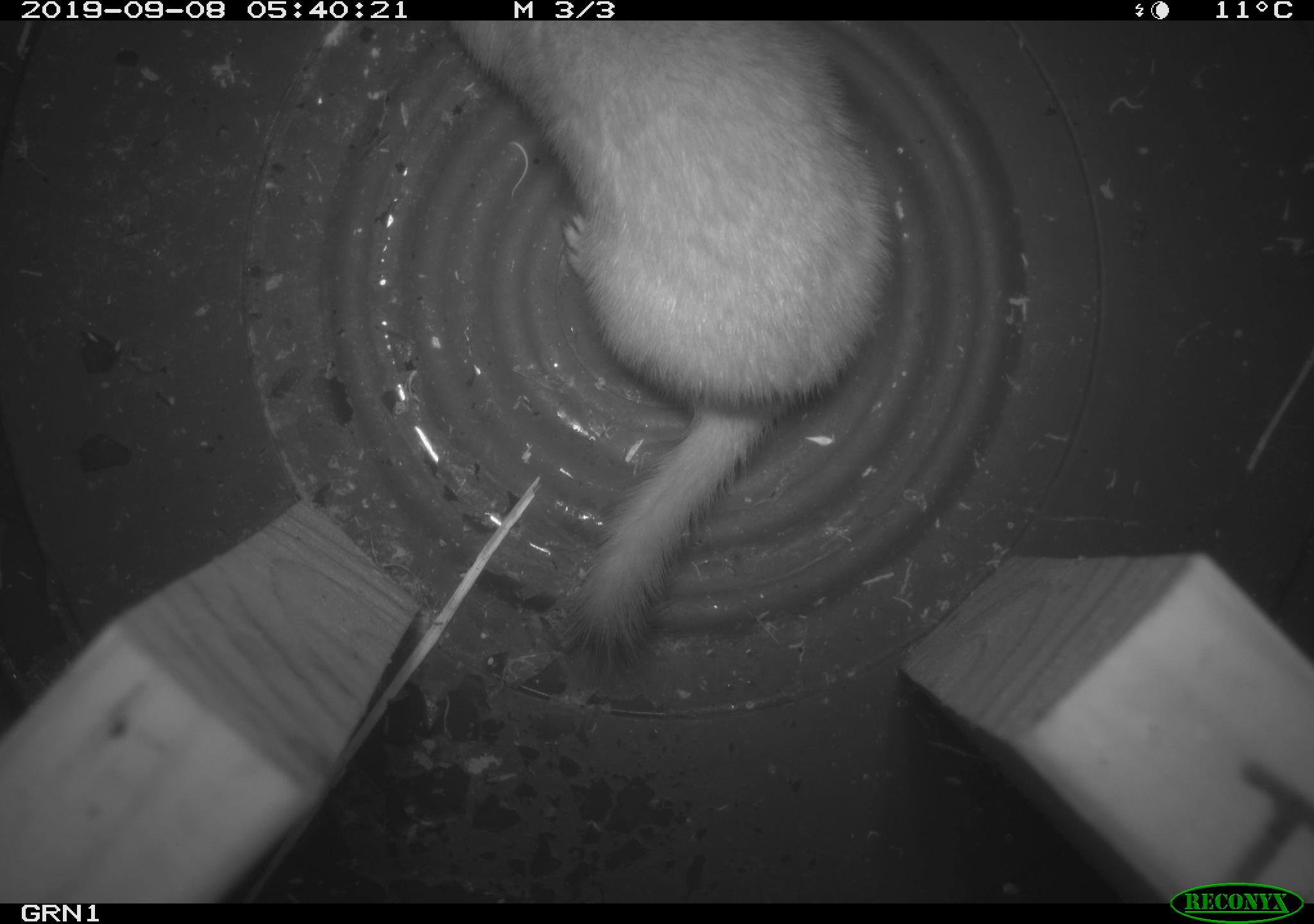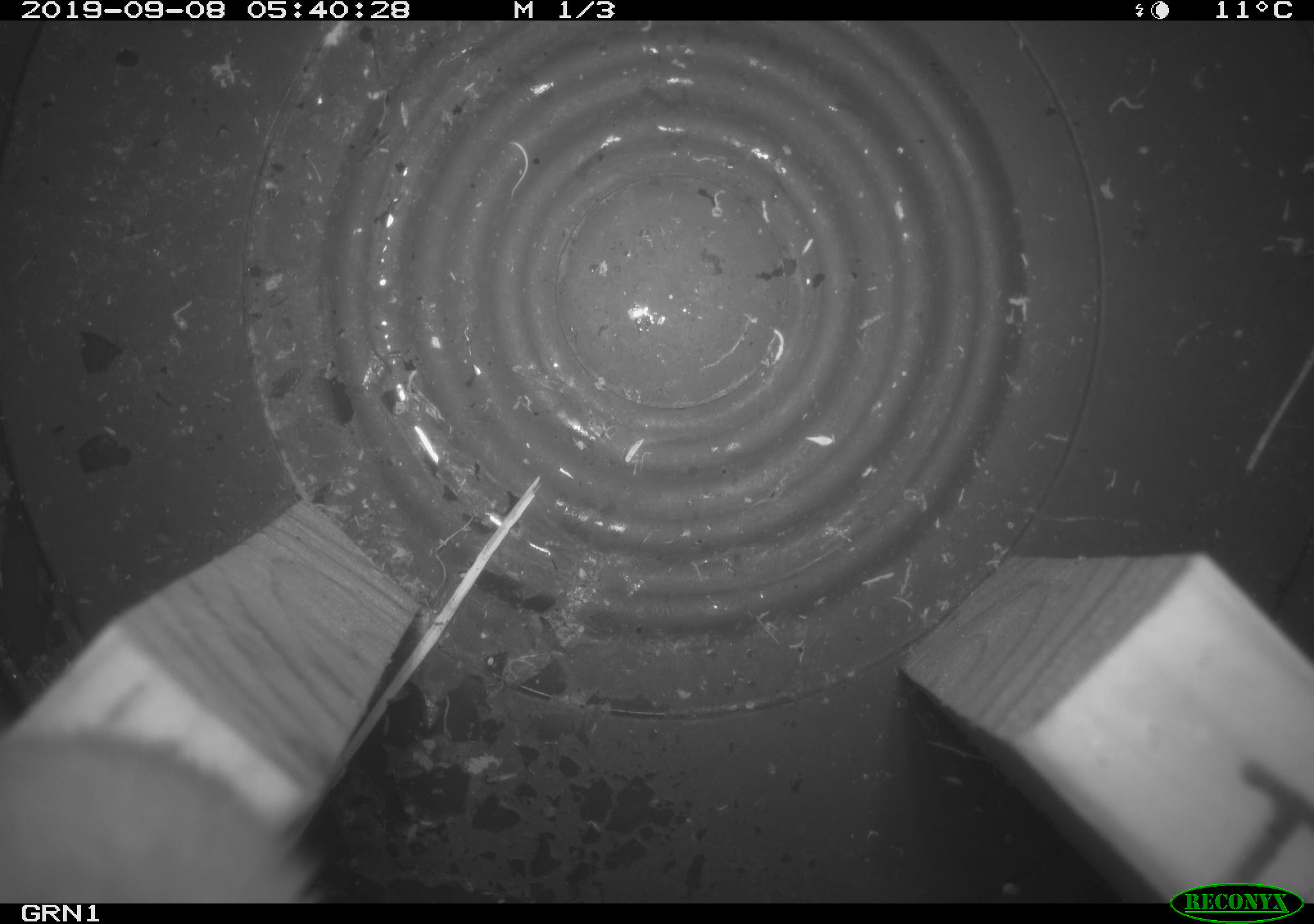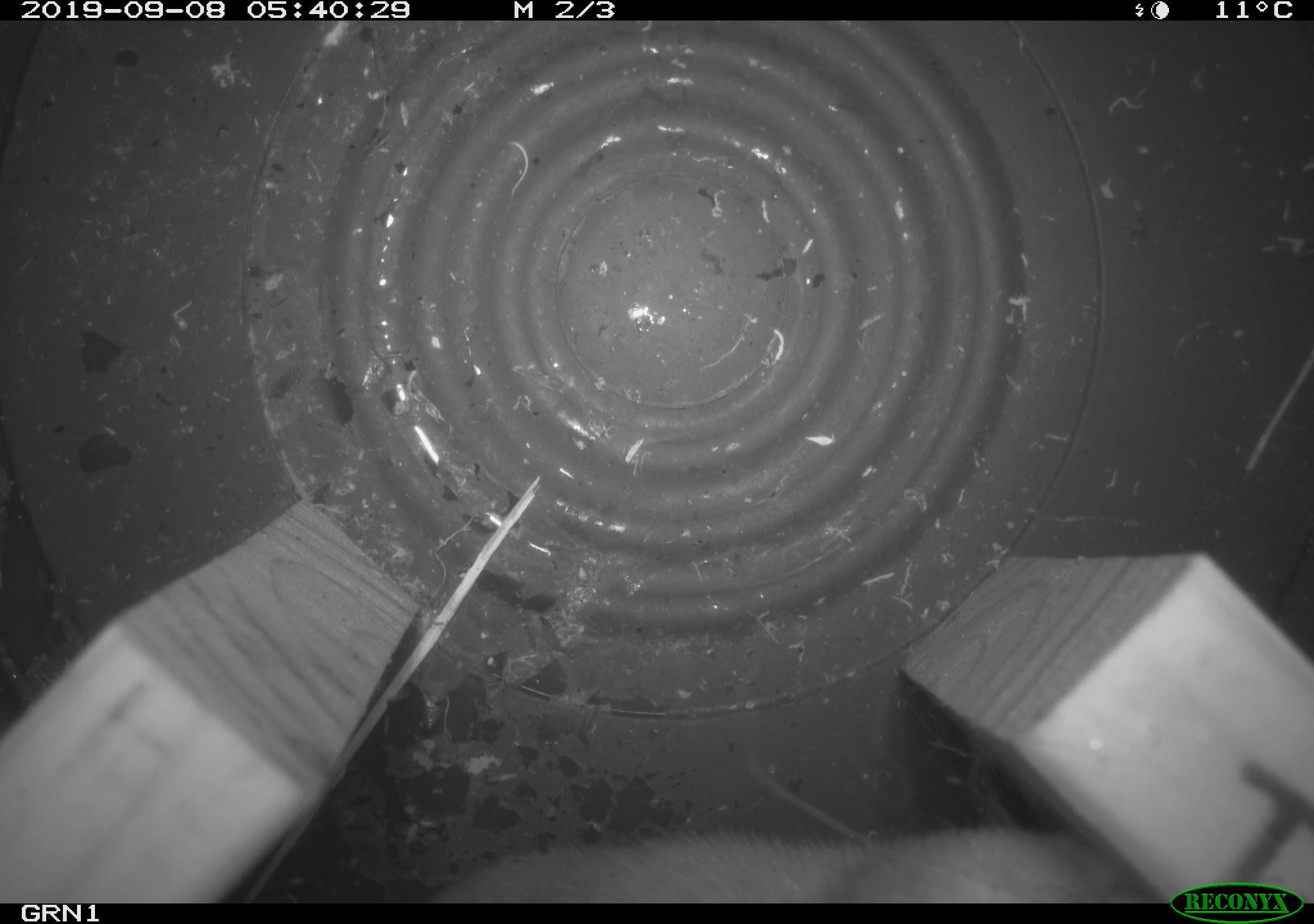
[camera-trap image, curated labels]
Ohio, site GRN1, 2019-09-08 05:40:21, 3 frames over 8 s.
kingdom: Animalia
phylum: Chordata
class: Mammalia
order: Carnivora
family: Mustelidae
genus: Neogale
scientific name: Neogale frenata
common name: long-tailed weasel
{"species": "long-tailed weasel (Neogale frenata)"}